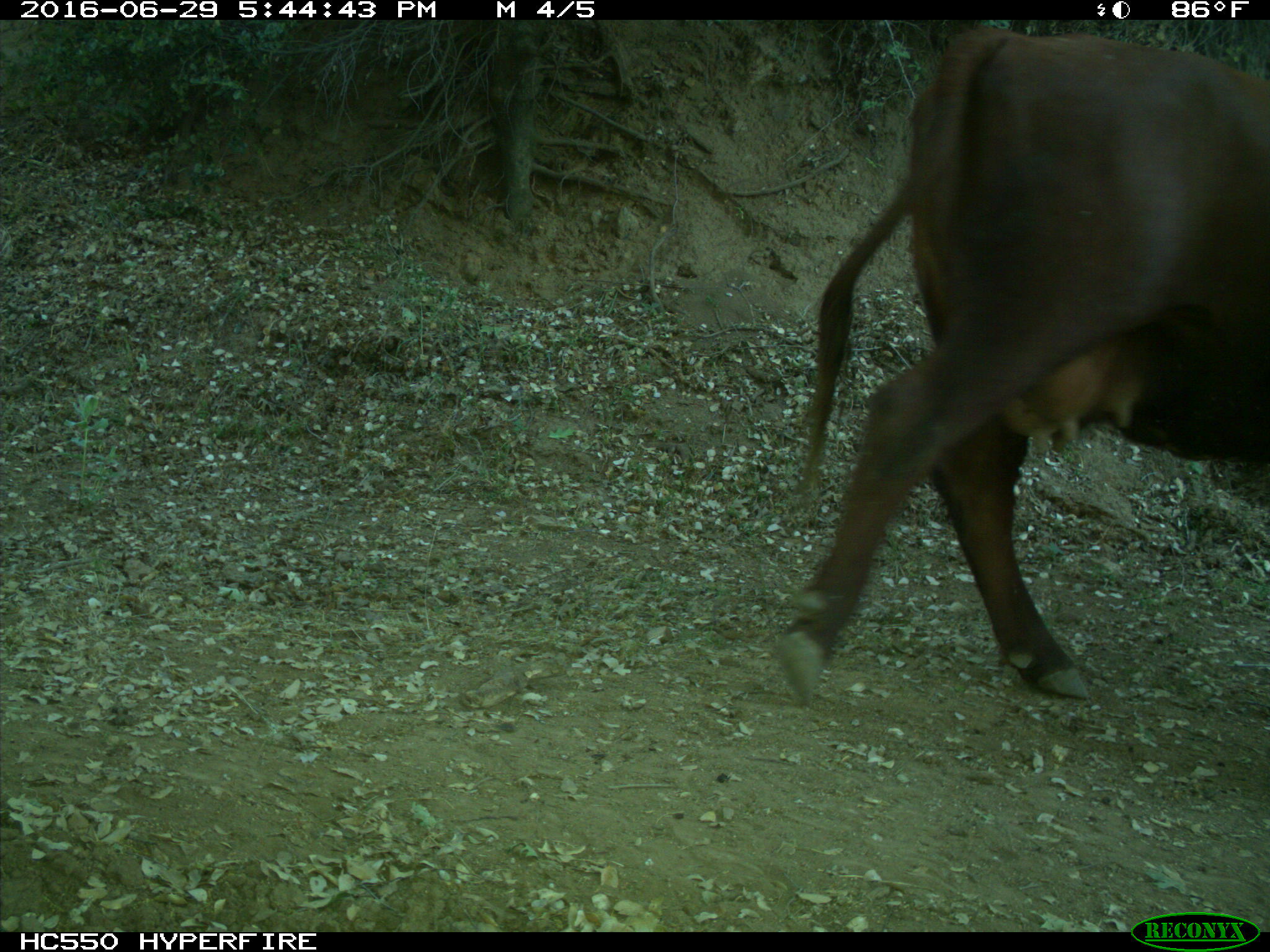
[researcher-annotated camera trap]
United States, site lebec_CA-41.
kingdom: Animalia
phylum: Chordata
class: Mammalia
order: Artiodactyla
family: Bovidae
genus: Bos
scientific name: Bos taurus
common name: domestic cow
Bos taurus (domestic cow).